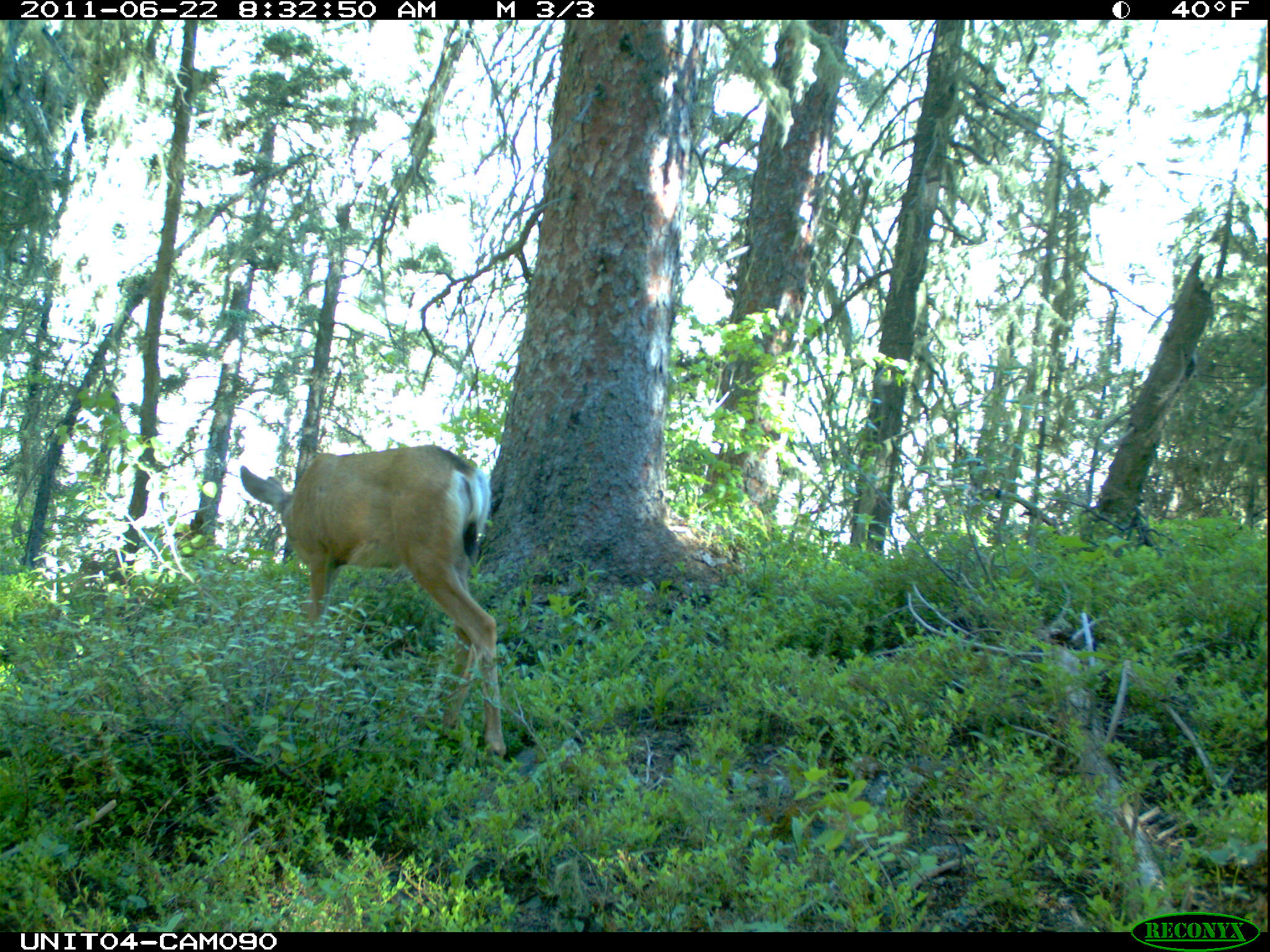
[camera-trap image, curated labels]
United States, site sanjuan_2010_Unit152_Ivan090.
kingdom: Animalia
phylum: Chordata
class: Mammalia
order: Artiodactyla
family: Cervidae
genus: Odocoileus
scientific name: Odocoileus hemionus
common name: mule deer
Odocoileus hemionus (mule deer).